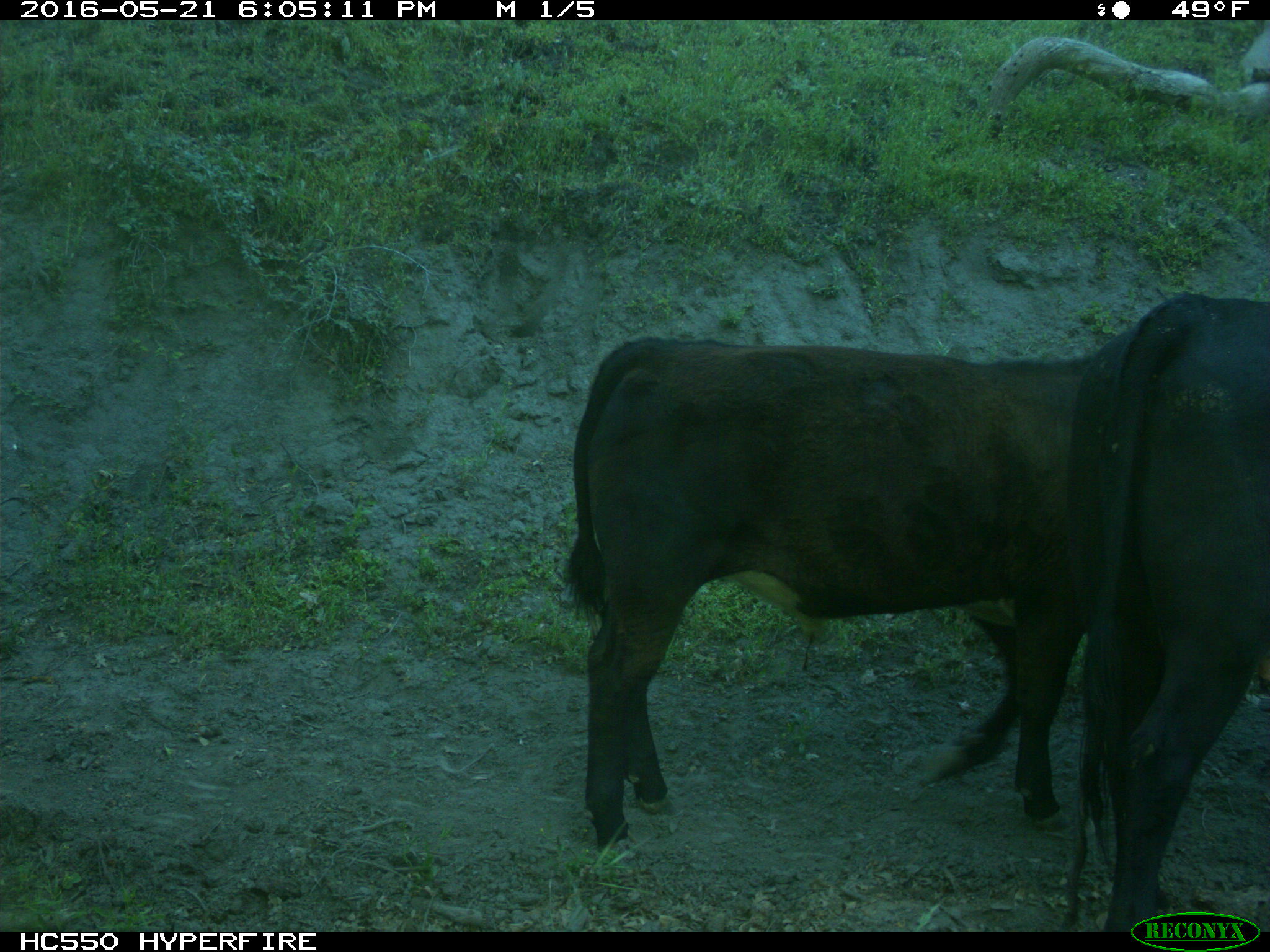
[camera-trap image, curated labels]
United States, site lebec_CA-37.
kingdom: Animalia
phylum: Chordata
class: Mammalia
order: Artiodactyla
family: Bovidae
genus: Bos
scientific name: Bos taurus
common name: domestic cow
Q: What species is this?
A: Bos taurus (domestic cow).